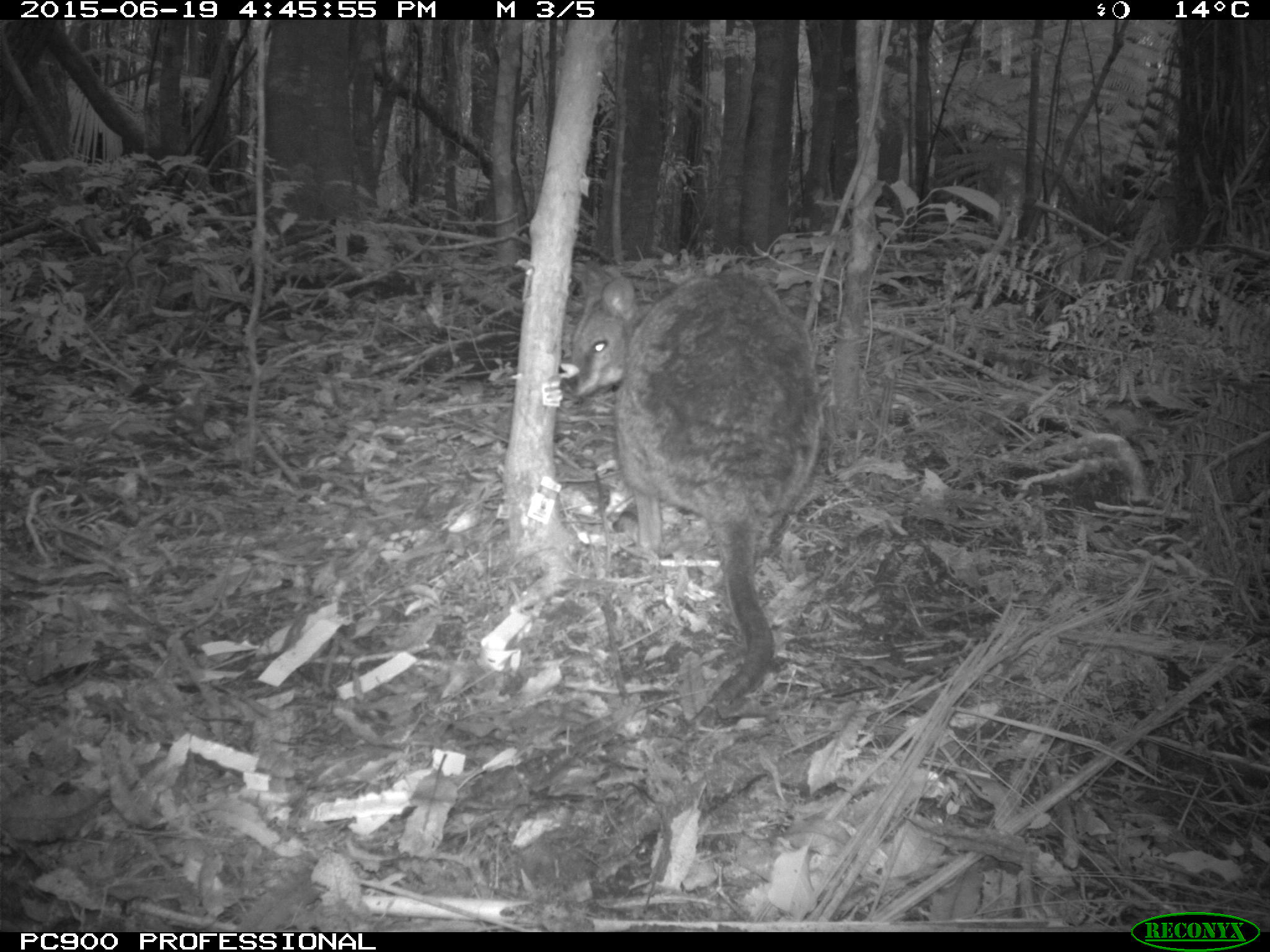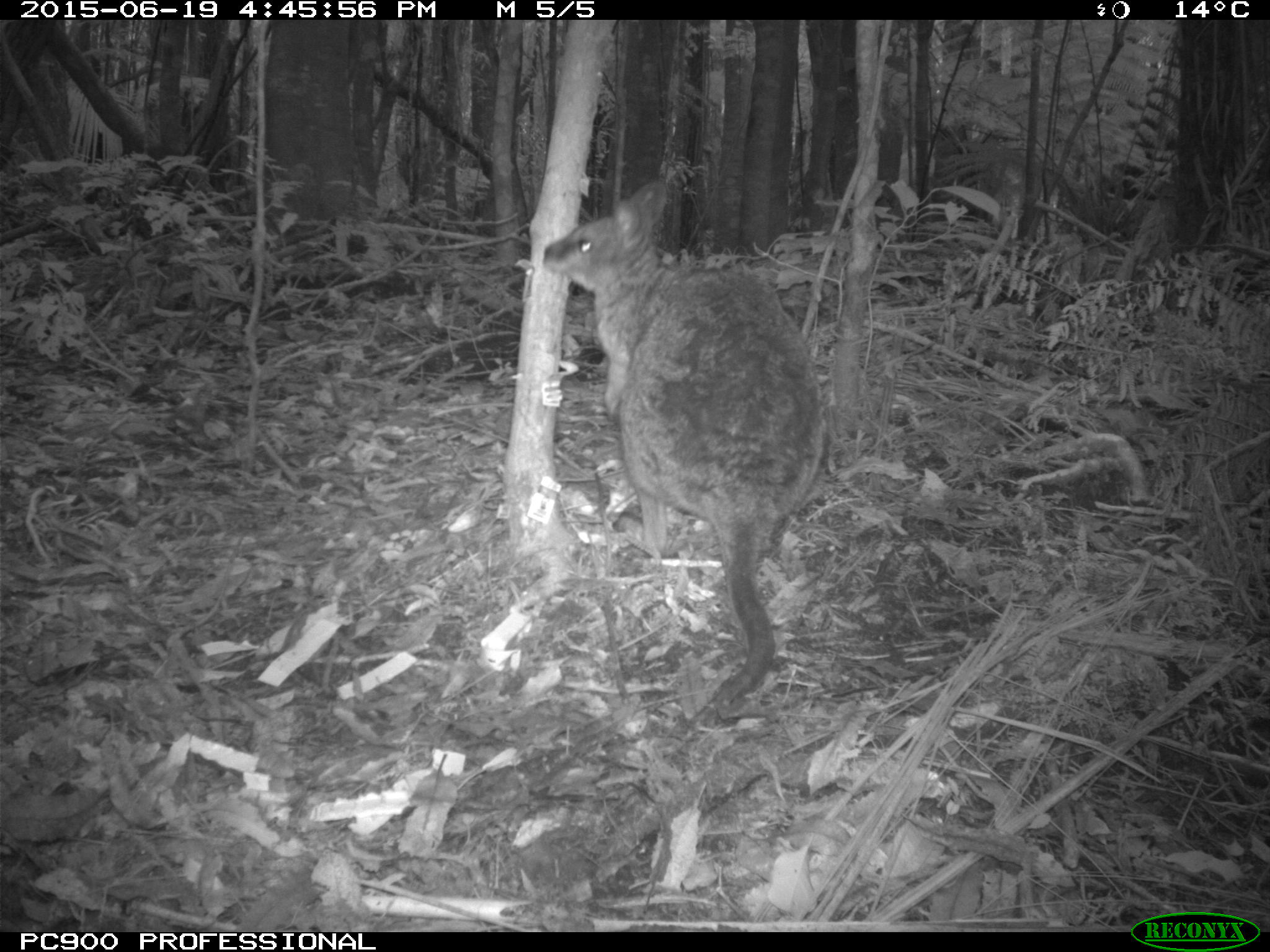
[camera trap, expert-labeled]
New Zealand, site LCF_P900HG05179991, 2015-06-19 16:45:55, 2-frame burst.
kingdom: Animalia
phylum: Chordata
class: Mammalia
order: Diprotodontia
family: Macropodidae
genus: Notamacropus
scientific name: Notamacropus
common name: wallaby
Wallaby (Notamacropus).